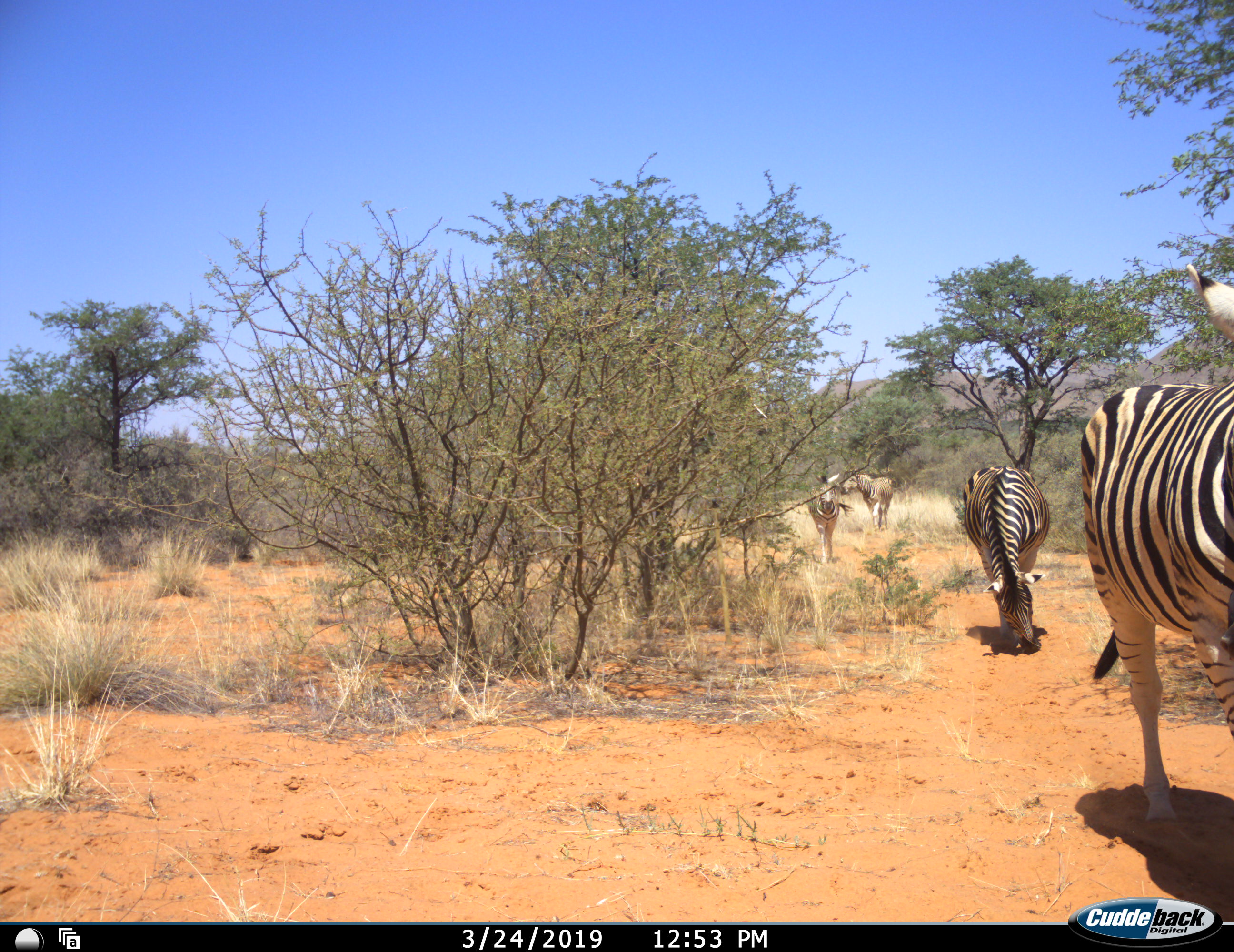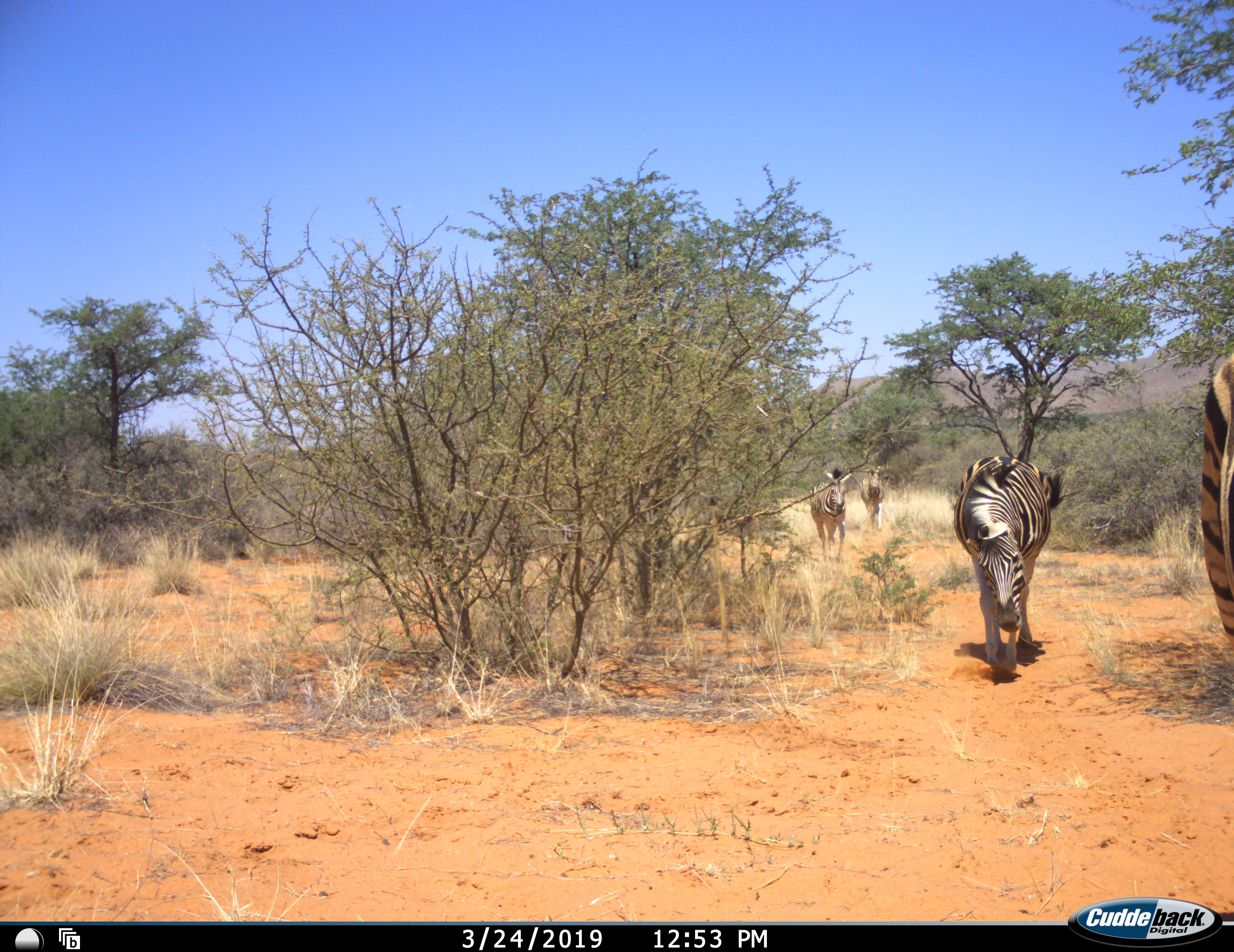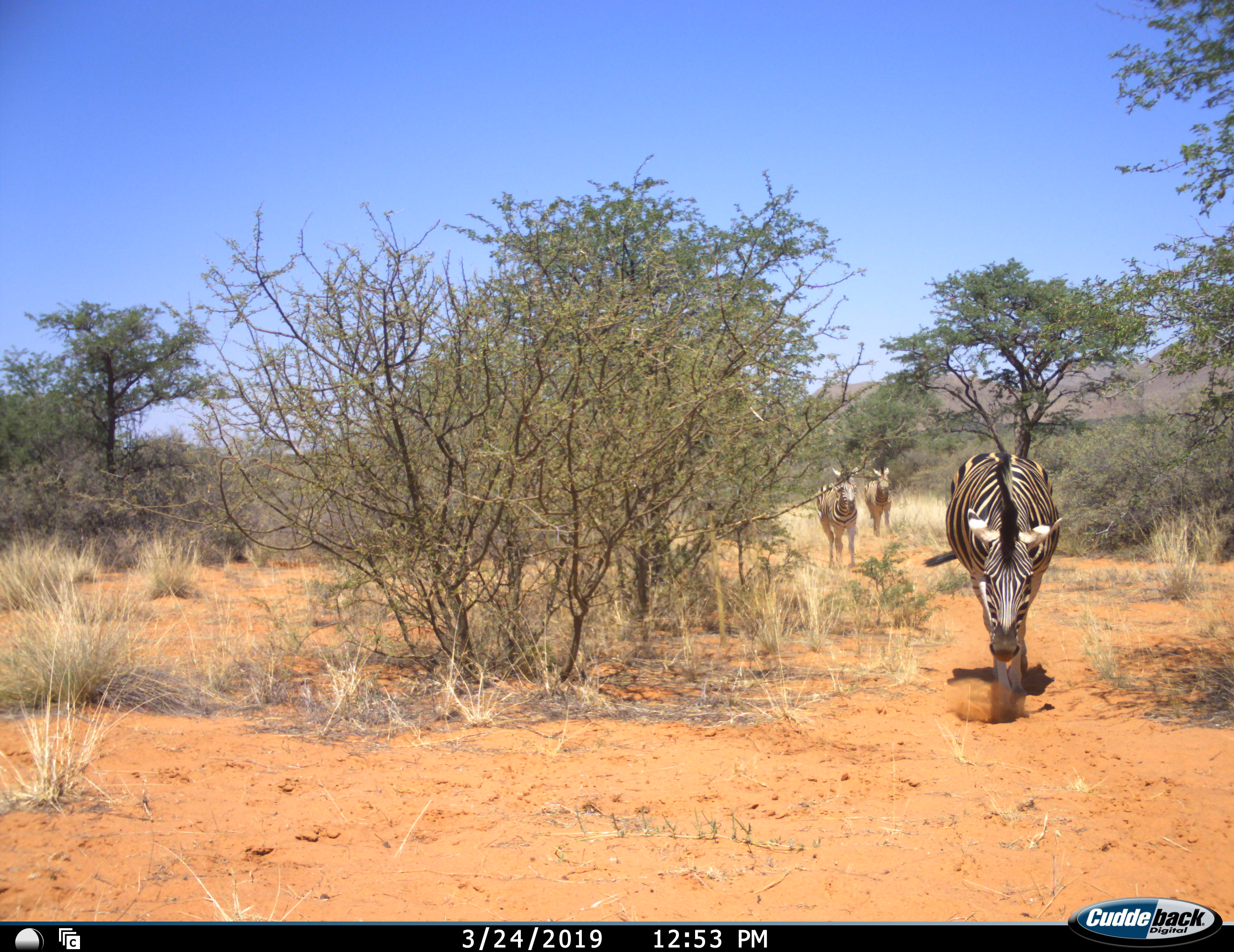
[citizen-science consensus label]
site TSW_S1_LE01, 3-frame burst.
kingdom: Animalia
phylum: Chordata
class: Mammalia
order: Perissodactyla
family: Equidae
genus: Equus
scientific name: Equus quagga burchellii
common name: burchell's zebra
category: zebraburchells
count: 4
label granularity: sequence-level